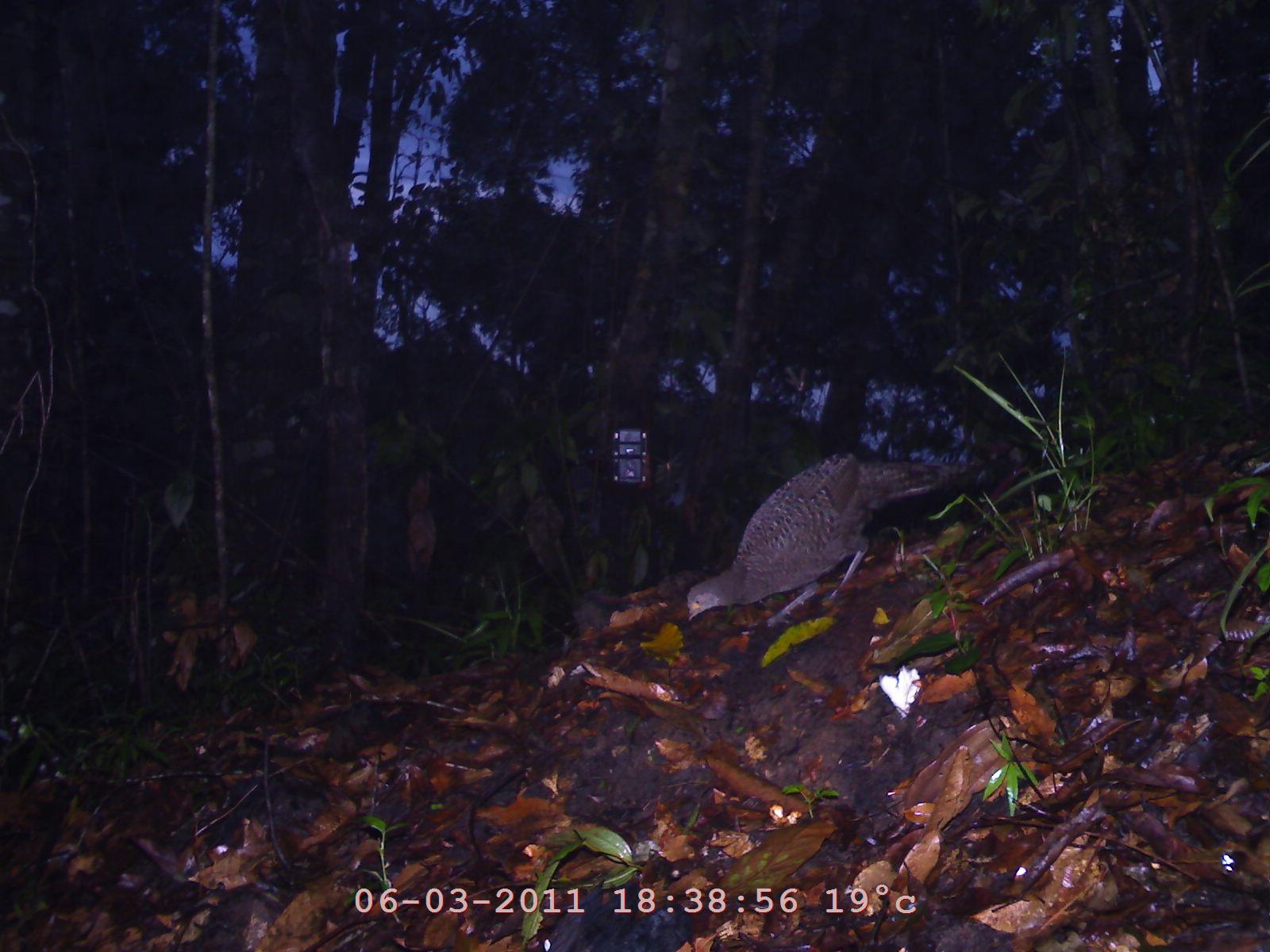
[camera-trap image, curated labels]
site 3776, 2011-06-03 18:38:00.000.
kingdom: Animalia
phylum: Chordata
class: Aves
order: Galliformes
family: Phasianidae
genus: Polyplectron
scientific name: Polyplectron bicalcaratum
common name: grey peacock-pheasant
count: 1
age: adult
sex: female